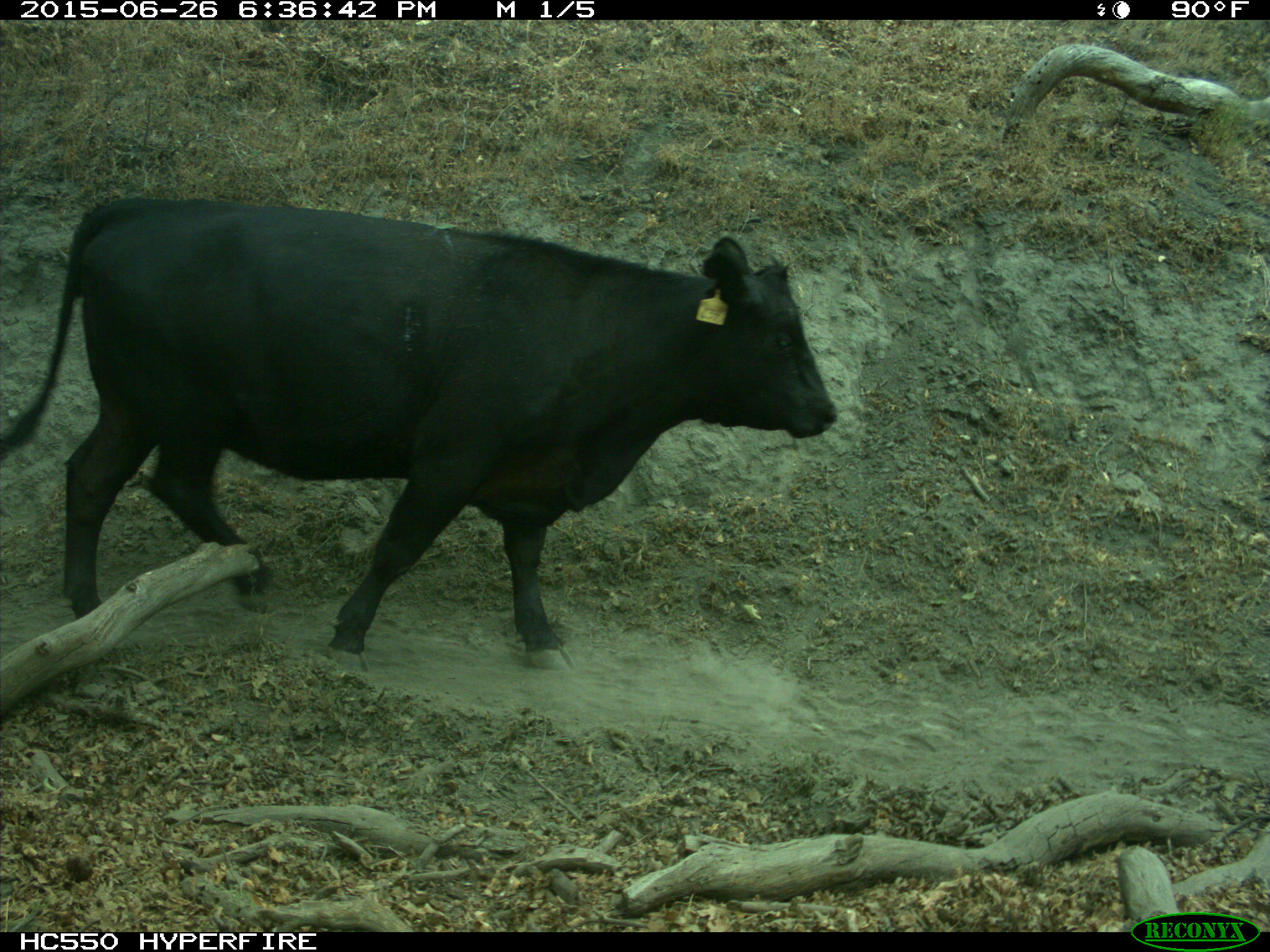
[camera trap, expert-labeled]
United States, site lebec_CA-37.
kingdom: Animalia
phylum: Chordata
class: Mammalia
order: Artiodactyla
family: Bovidae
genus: Bos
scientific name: Bos taurus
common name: domestic cow